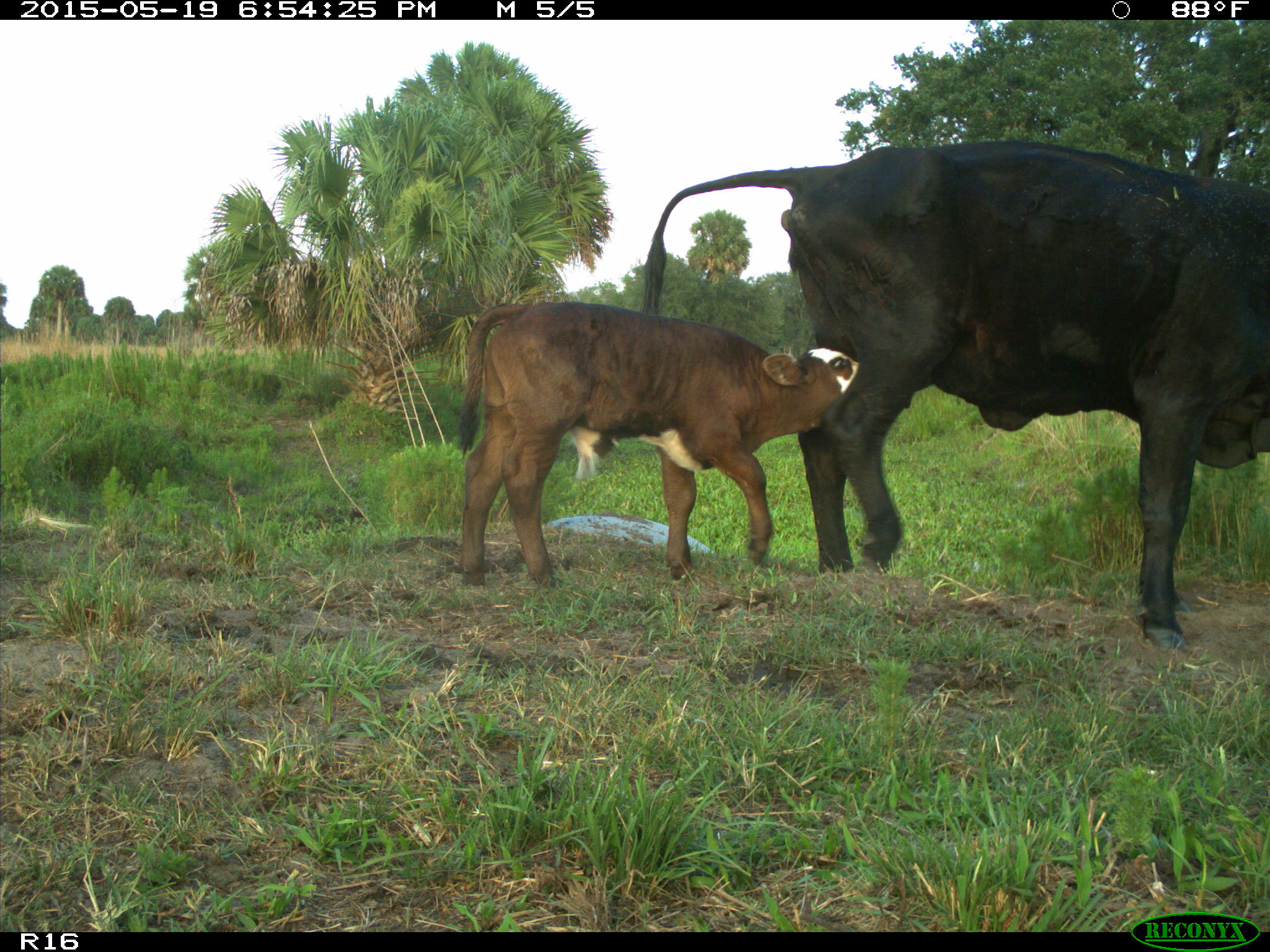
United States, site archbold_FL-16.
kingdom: Animalia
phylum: Chordata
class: Mammalia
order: Artiodactyla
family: Bovidae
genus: Bos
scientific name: Bos taurus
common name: domestic cow